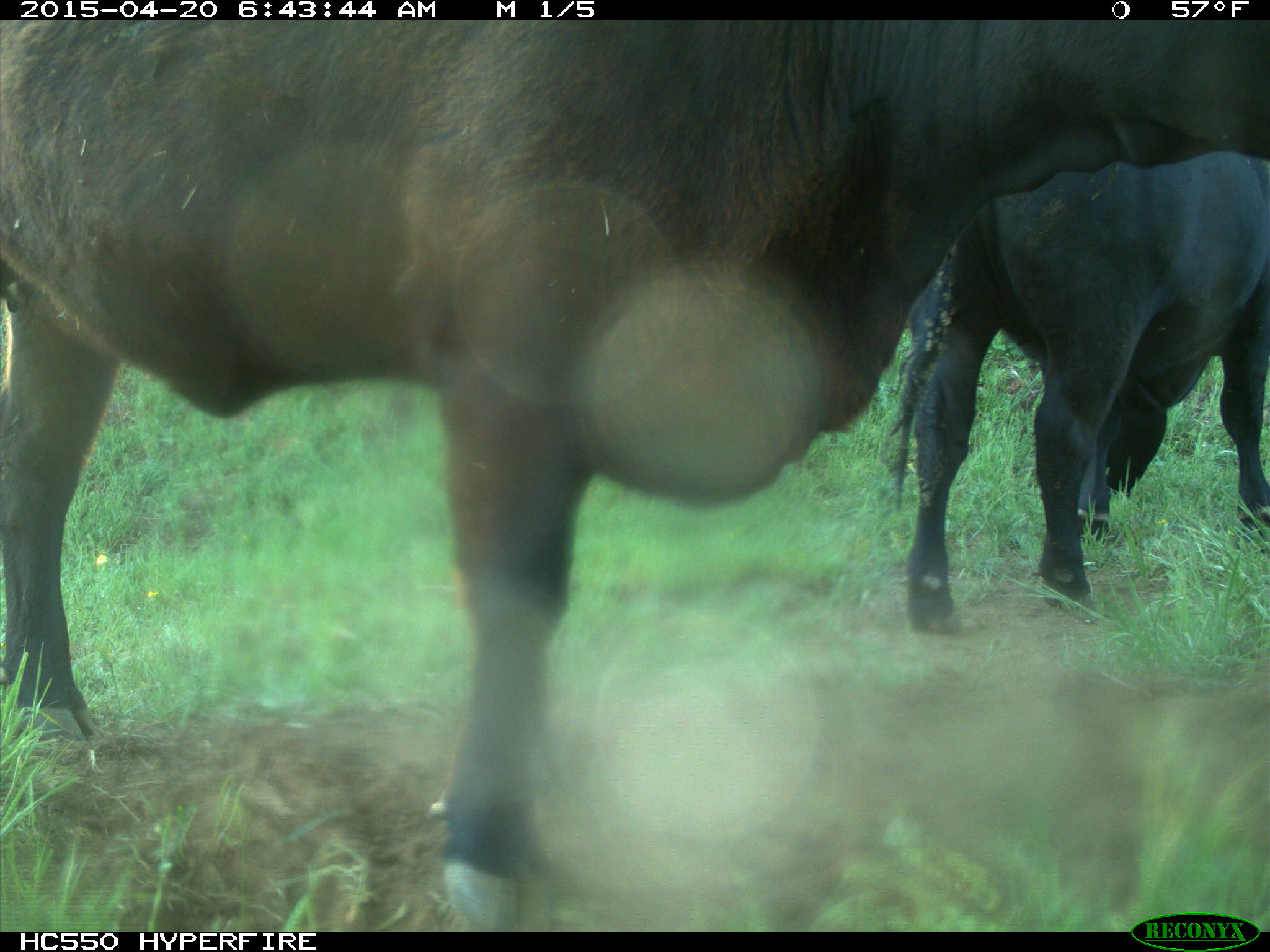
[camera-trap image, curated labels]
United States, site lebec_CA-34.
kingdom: Animalia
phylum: Chordata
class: Mammalia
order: Artiodactyla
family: Bovidae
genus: Bos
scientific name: Bos taurus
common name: domestic cow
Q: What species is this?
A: Bos taurus (domestic cow).